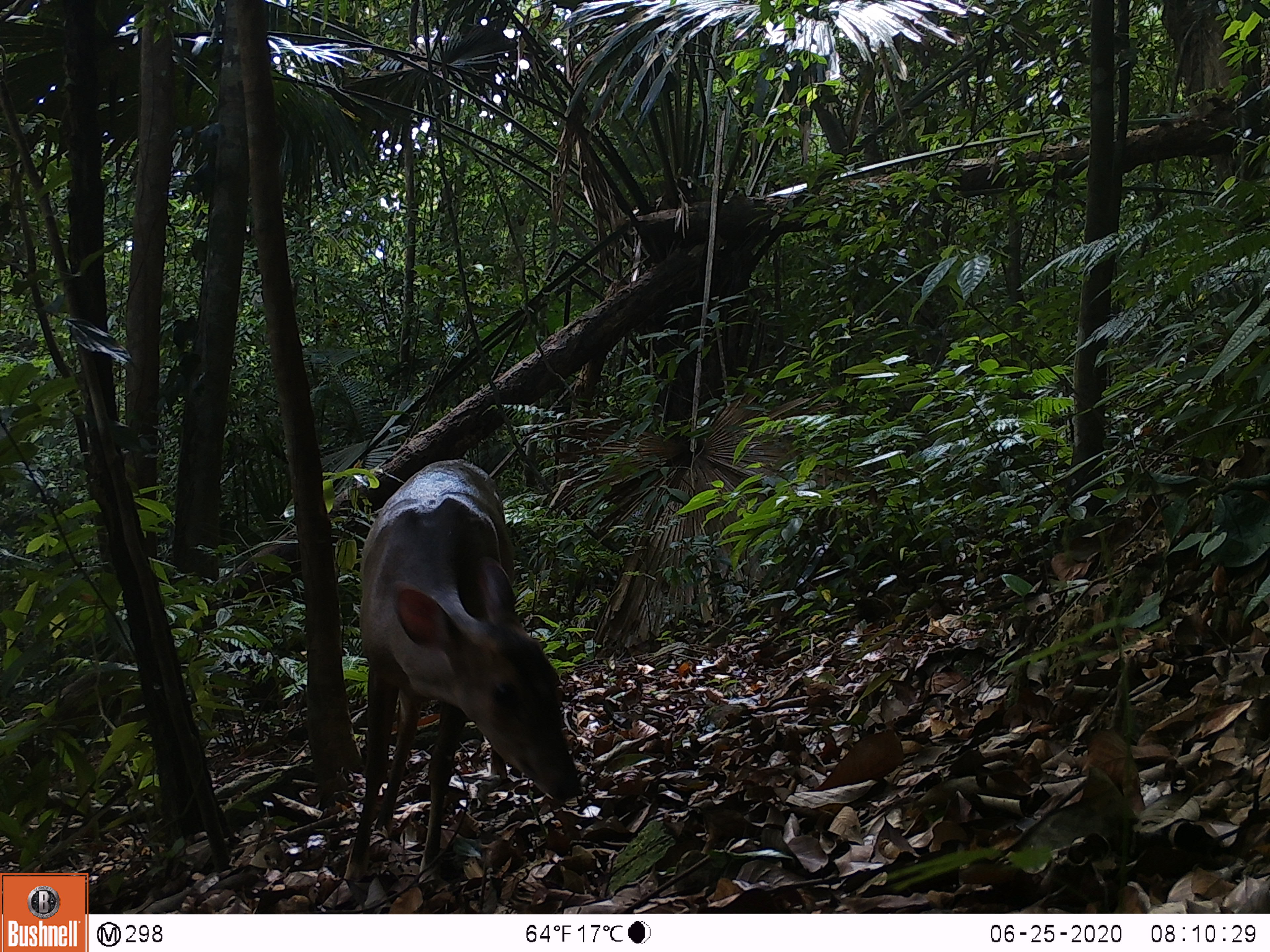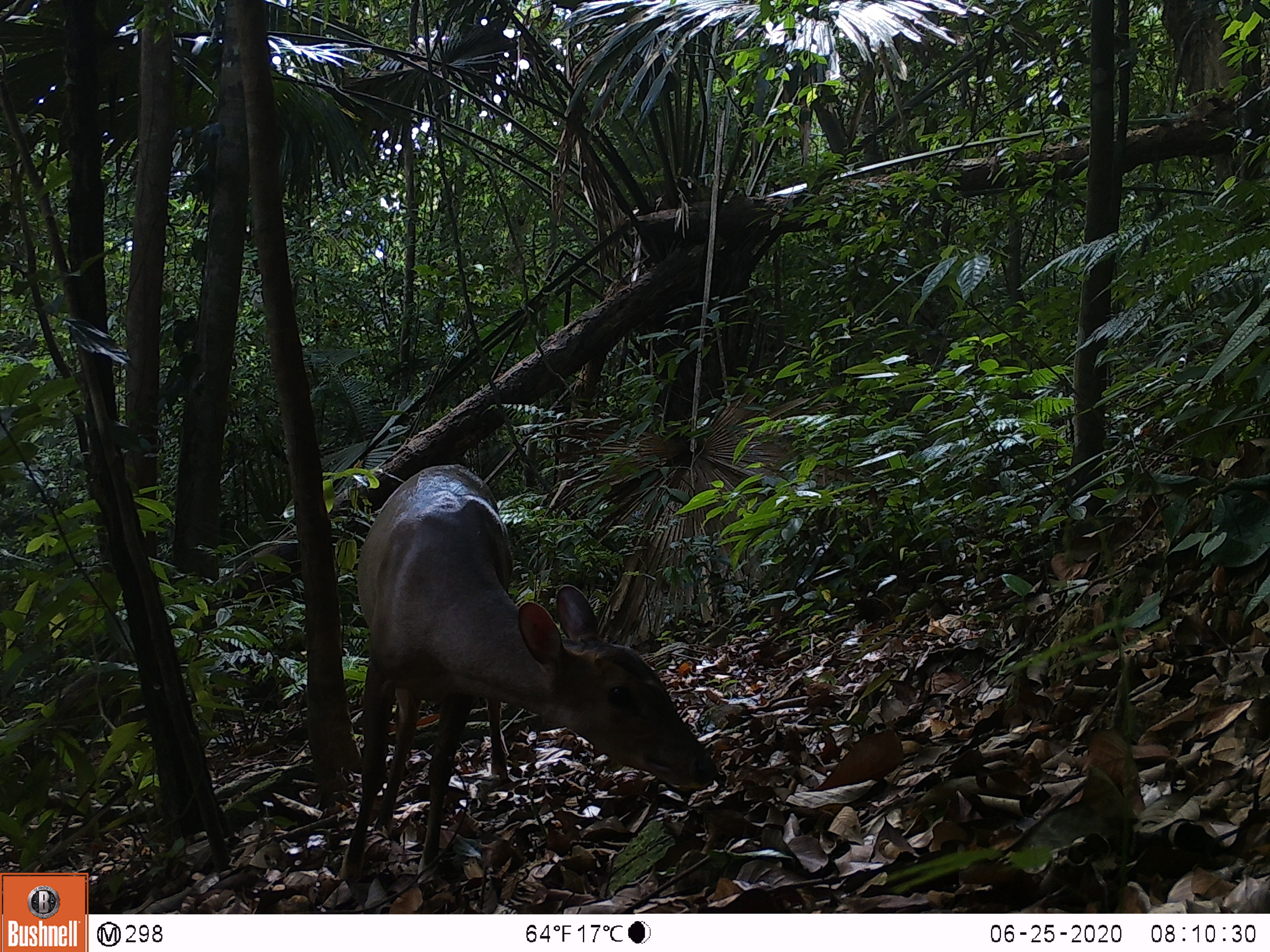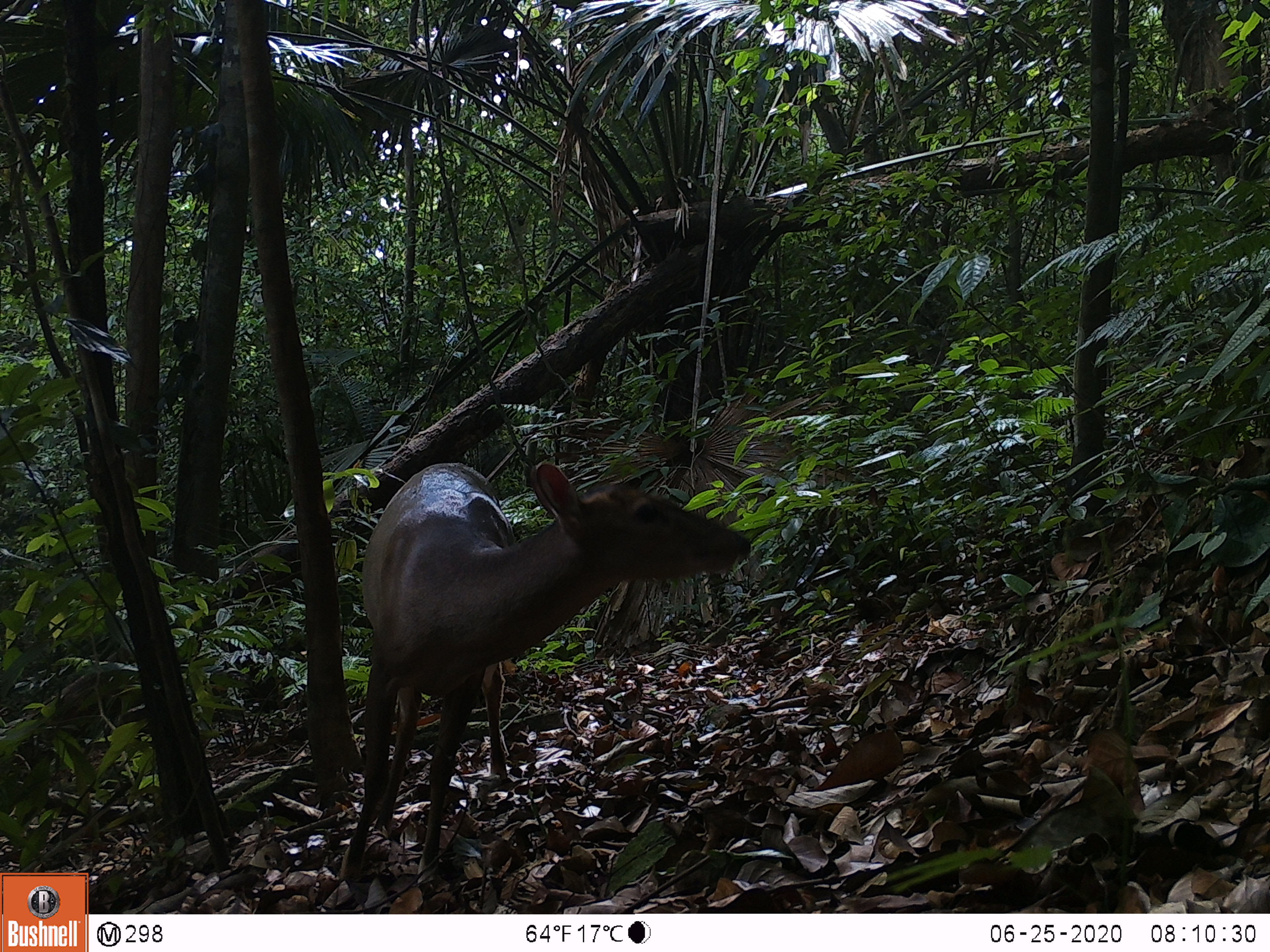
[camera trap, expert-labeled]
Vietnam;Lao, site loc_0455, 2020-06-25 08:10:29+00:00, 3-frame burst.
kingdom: Animalia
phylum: Chordata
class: Mammalia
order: Artiodactyla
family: Cervidae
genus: Muntiacus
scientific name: Muntiacus vuquangensis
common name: large-antlered muntjac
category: large antlered muntjac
Large antlered muntjac (large-antlered muntjac) (Muntiacus vuquangensis). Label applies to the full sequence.